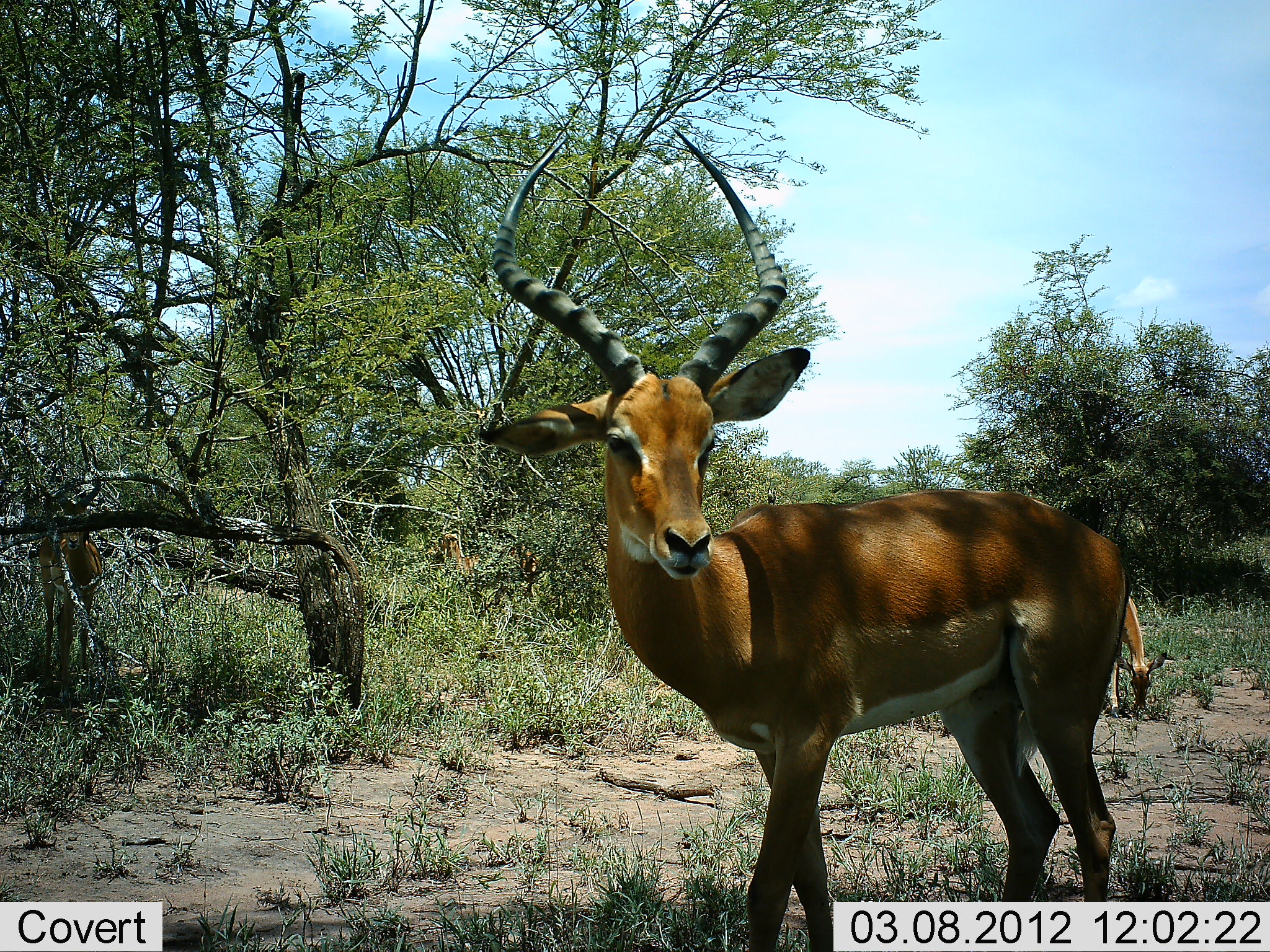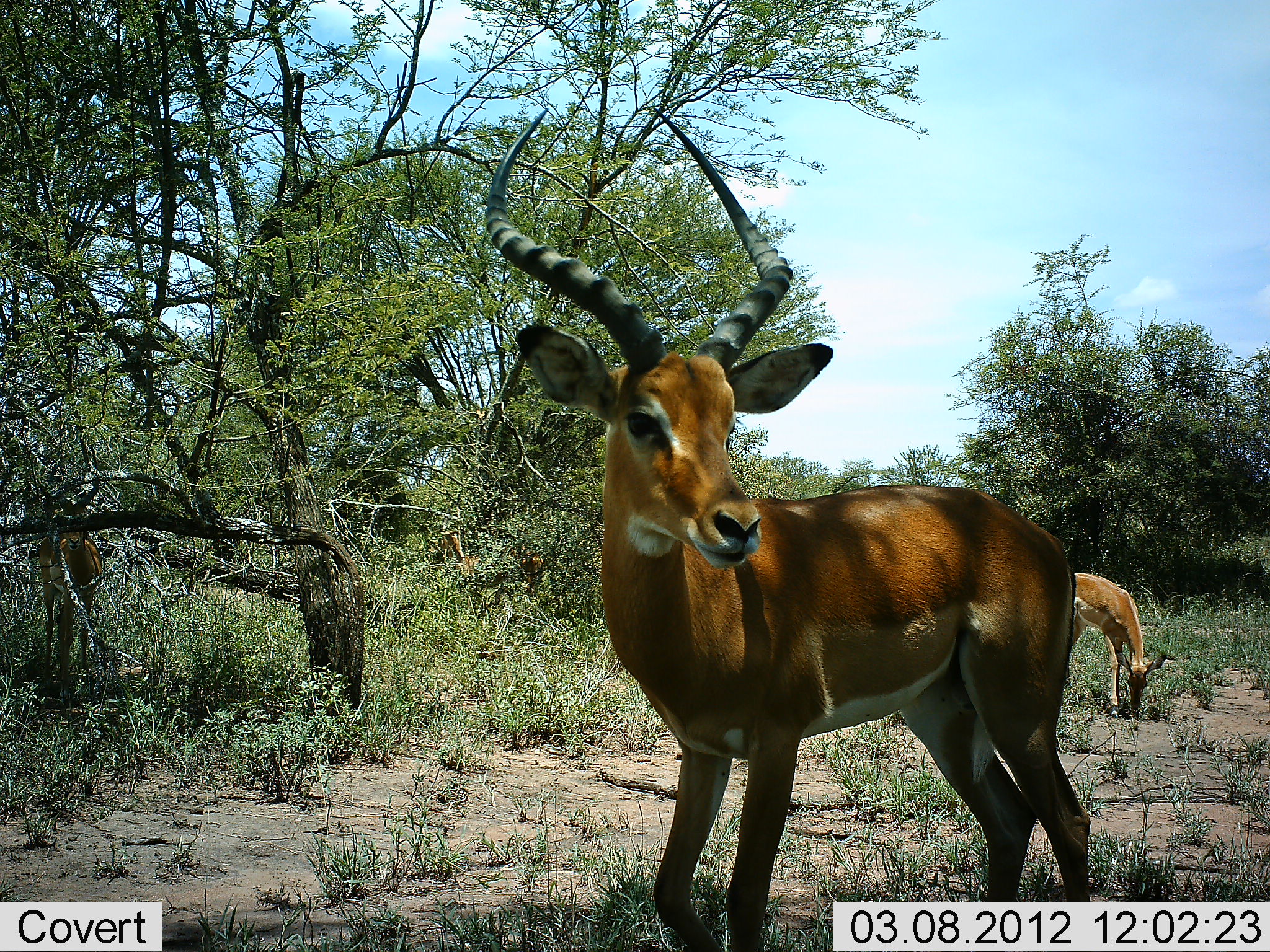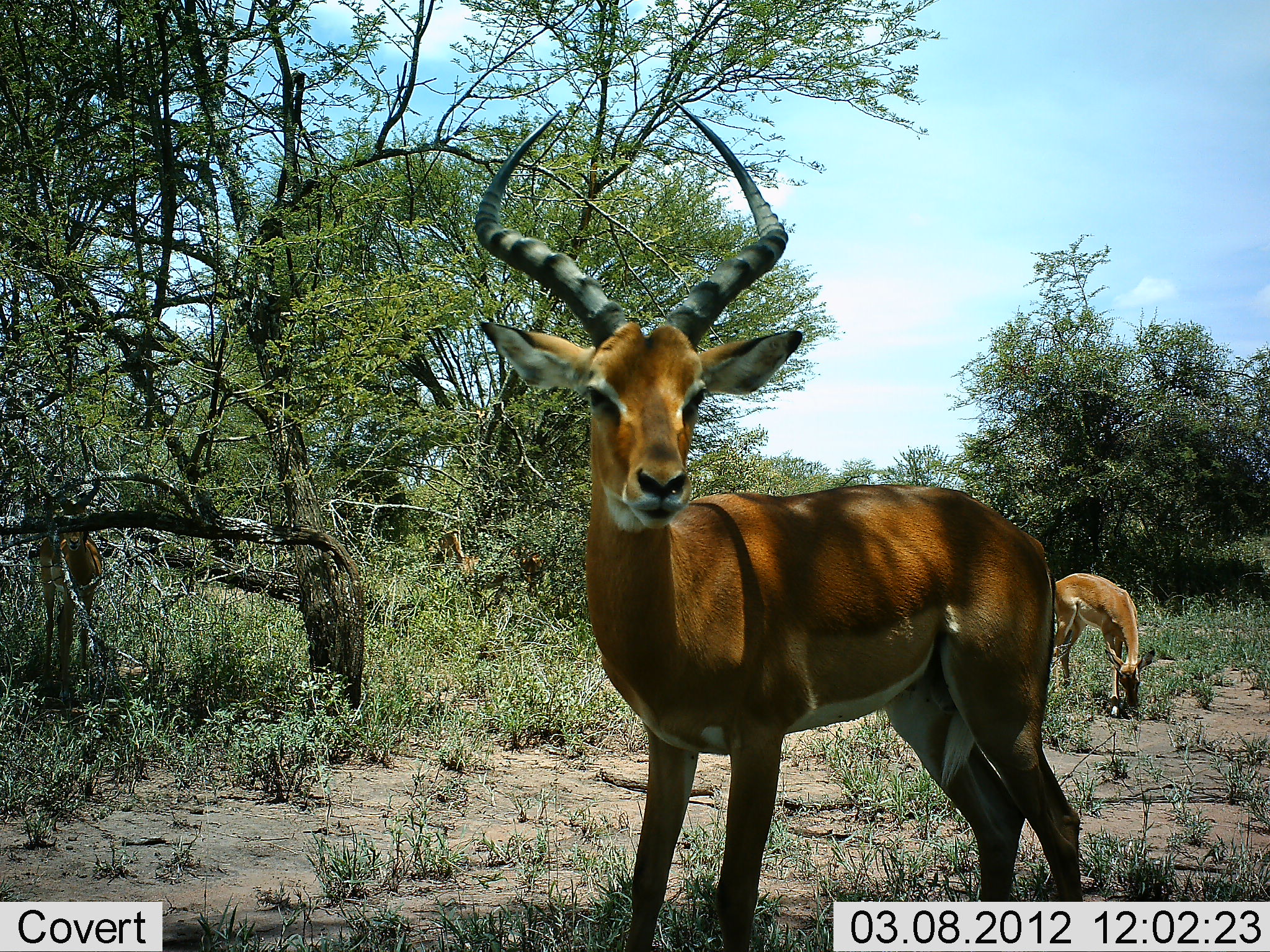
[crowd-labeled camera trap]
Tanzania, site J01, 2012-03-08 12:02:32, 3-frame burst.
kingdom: Animalia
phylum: Chordata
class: Mammalia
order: Artiodactyla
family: Bovidae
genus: Aepyceros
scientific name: Aepyceros melampus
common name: impala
Impala (Aepyceros melampus), count 2. Behavior (volunteer vote fractions): standing 100%, resting 0%, moving 5%, interacting 5%. Young present (vote fraction): 16%. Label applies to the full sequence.